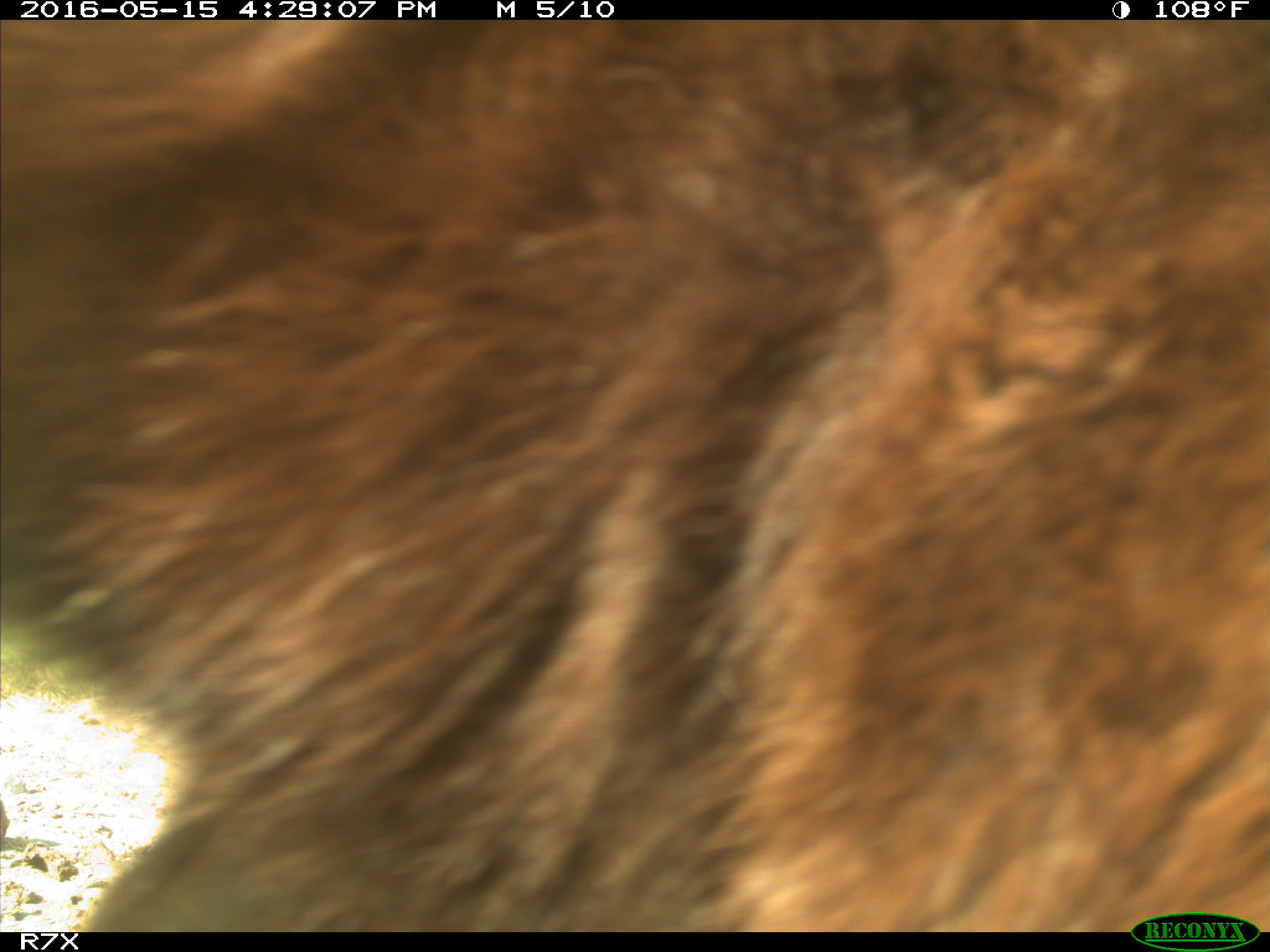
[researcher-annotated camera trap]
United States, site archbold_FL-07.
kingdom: Animalia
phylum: Chordata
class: Mammalia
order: Artiodactyla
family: Bovidae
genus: Bos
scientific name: Bos taurus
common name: domestic cow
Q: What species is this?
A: Bos taurus (domestic cow).